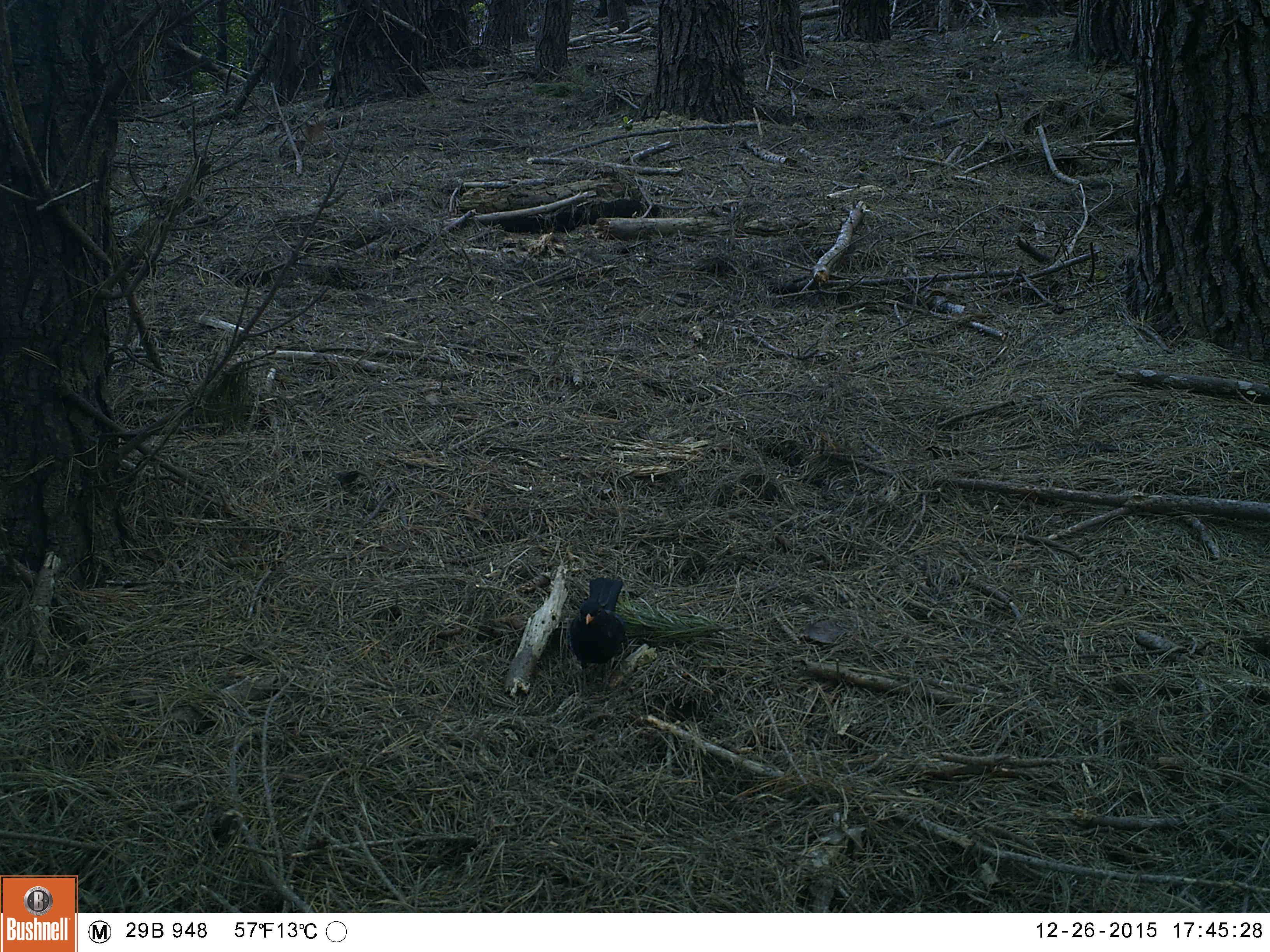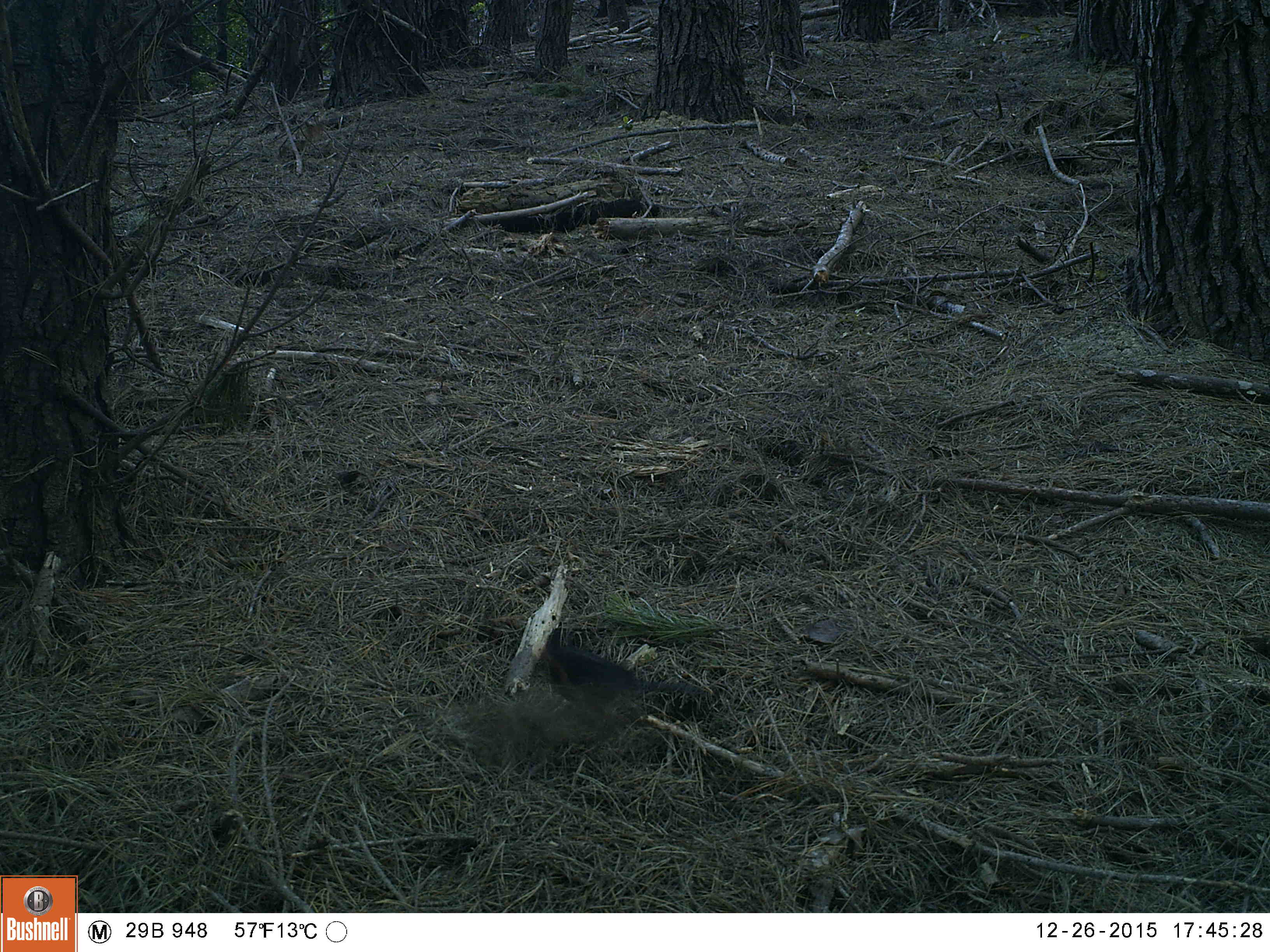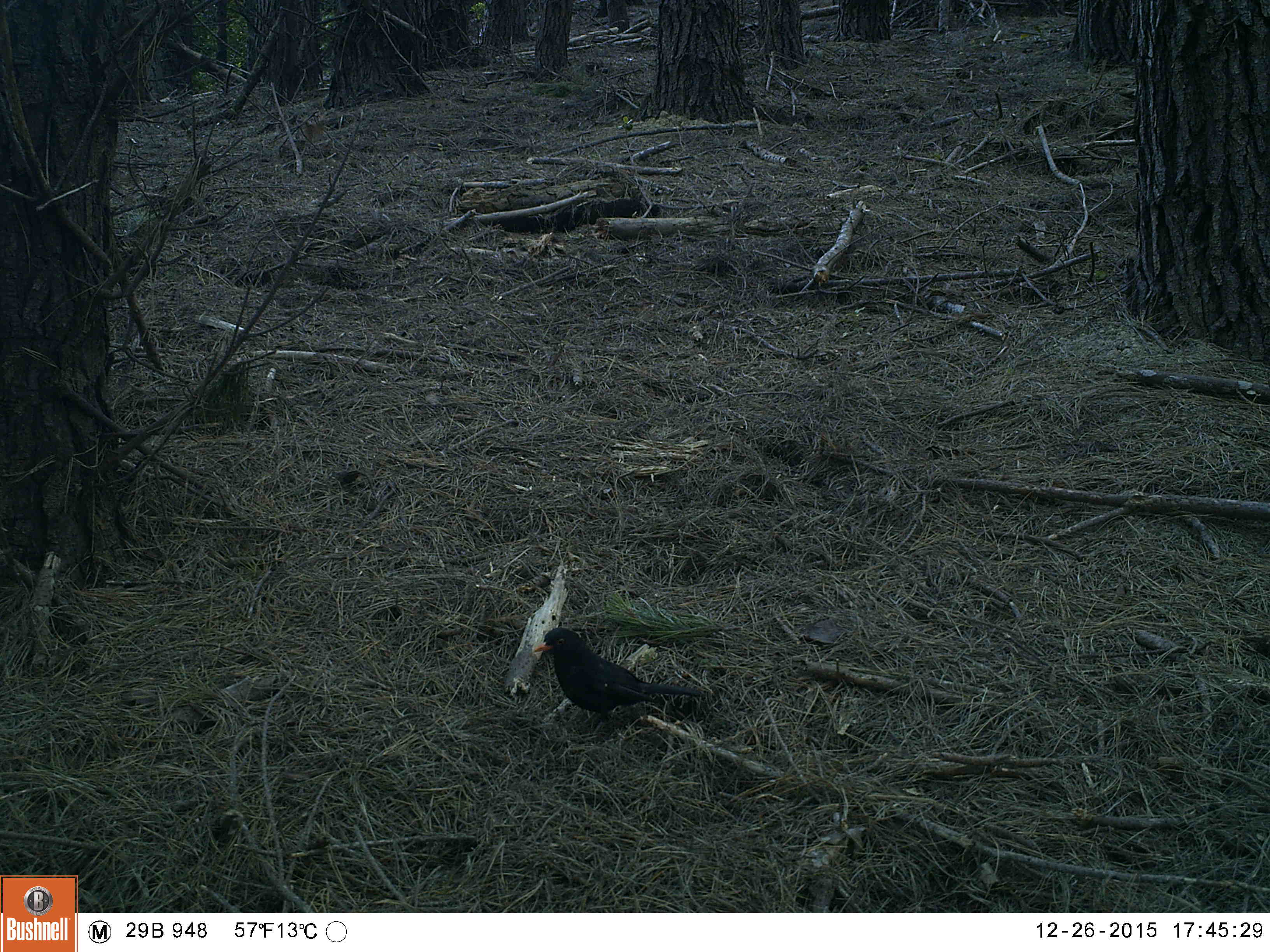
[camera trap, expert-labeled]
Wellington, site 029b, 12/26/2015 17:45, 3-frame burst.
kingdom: Animalia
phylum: Chordata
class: Aves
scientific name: Aves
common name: bird